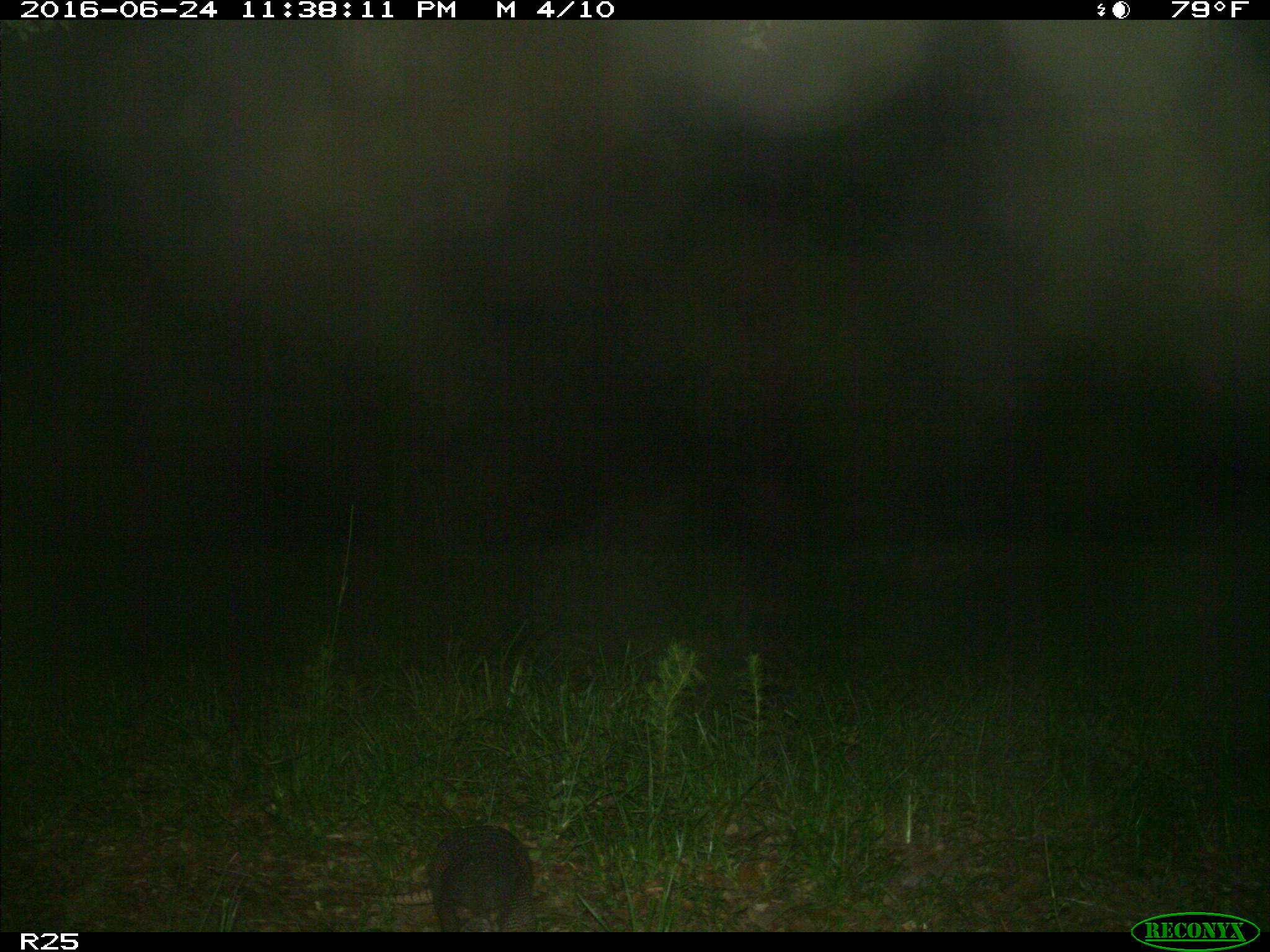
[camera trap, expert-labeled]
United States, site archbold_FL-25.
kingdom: Animalia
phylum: Chordata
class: Mammalia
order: Cingulata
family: Dasypodidae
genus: Dasypus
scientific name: Dasypus novemcinctus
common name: nine-banded armadillo